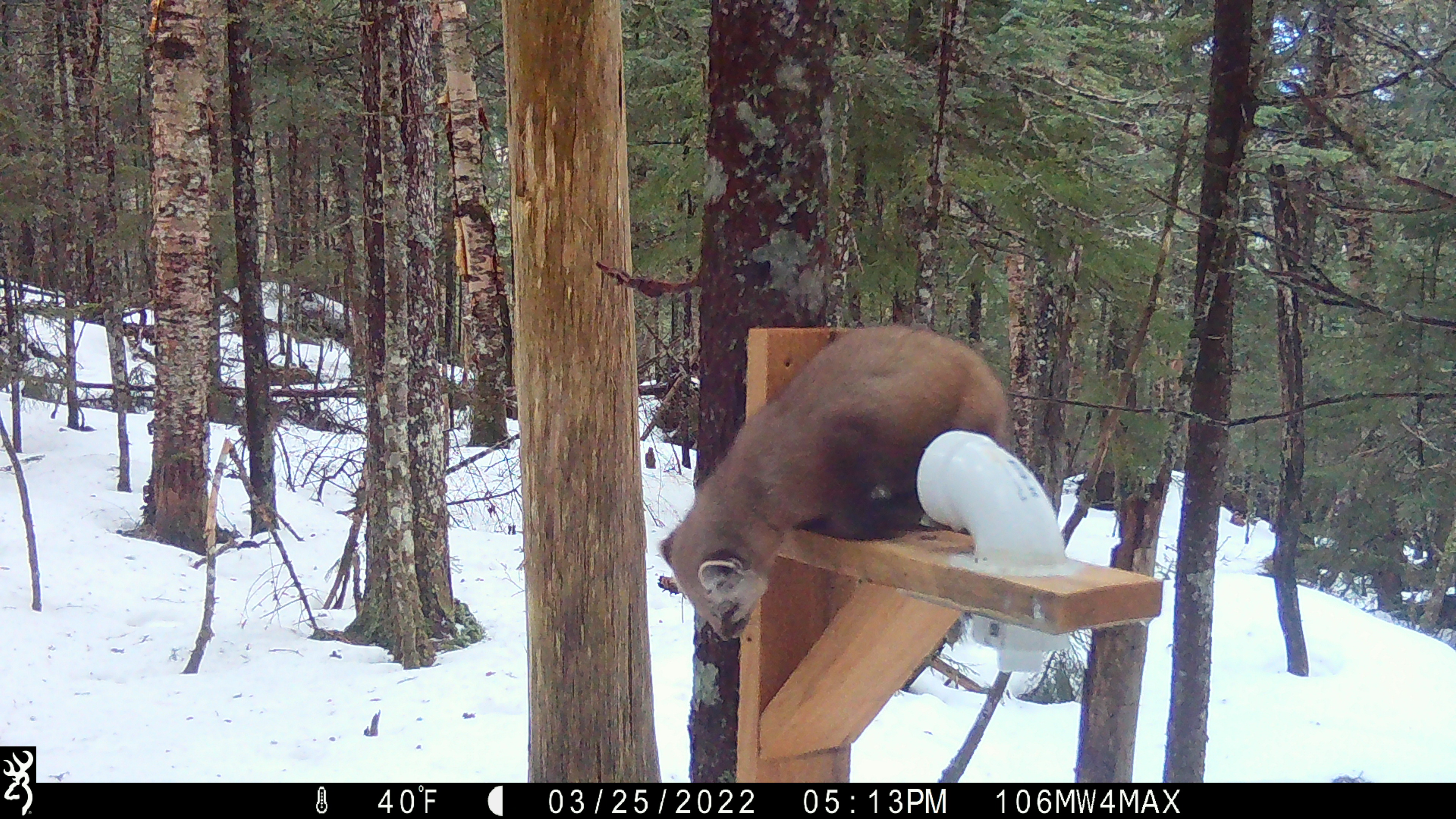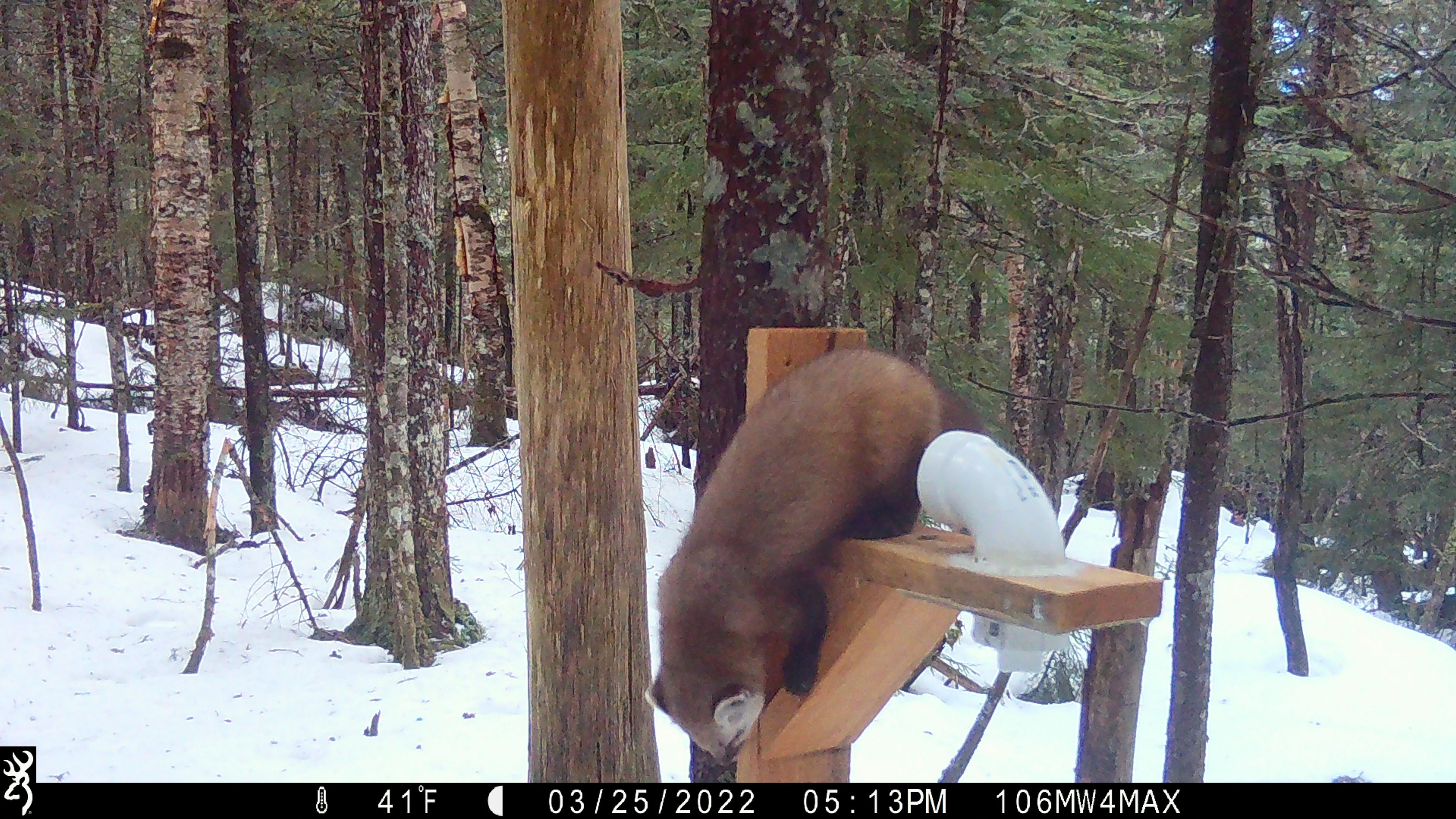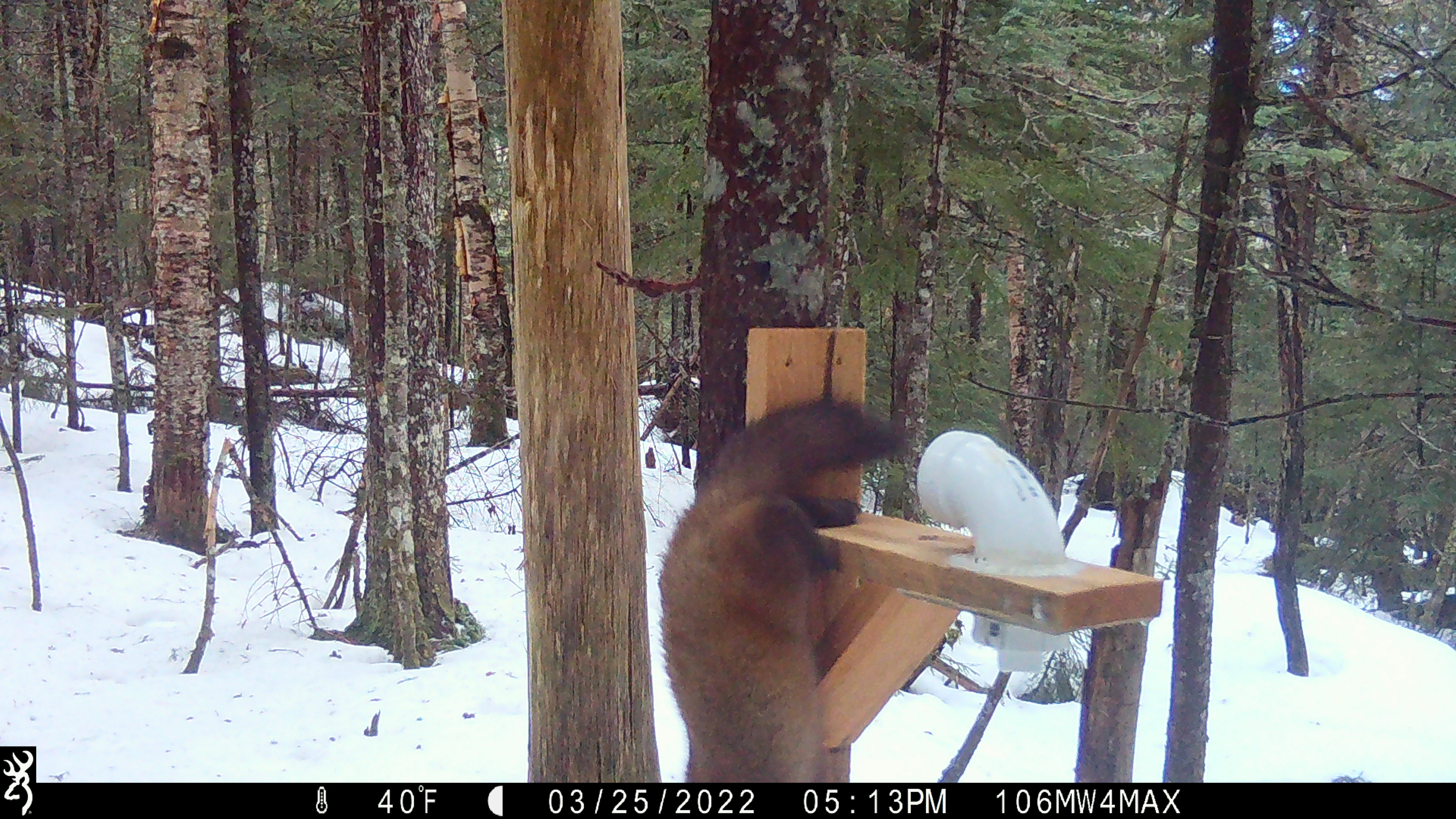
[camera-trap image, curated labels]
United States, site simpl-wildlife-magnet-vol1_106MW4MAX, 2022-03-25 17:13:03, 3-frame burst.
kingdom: Animalia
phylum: Chordata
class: Mammalia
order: Carnivora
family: Mustelidae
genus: Martes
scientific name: Martes americana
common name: american marten